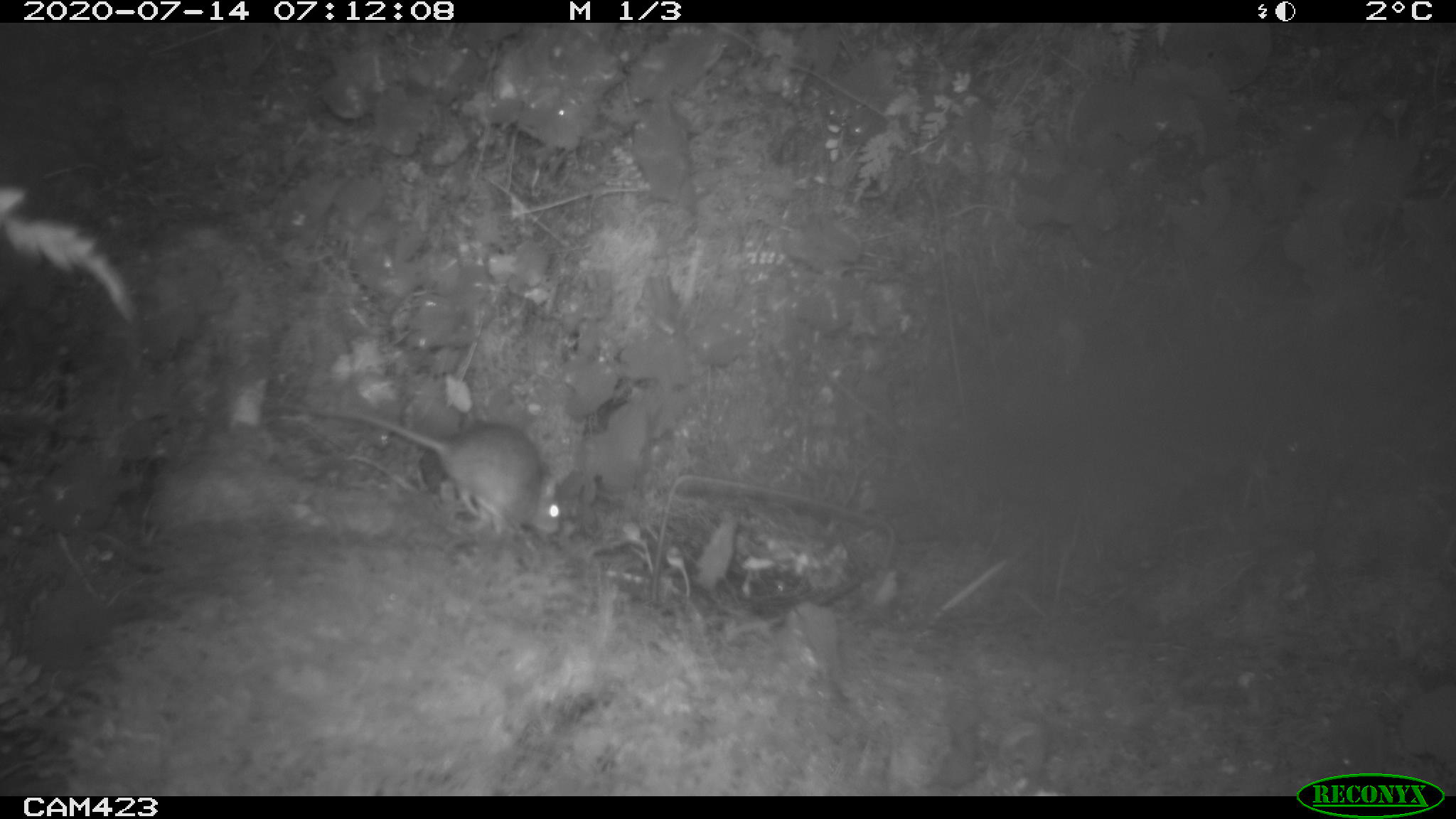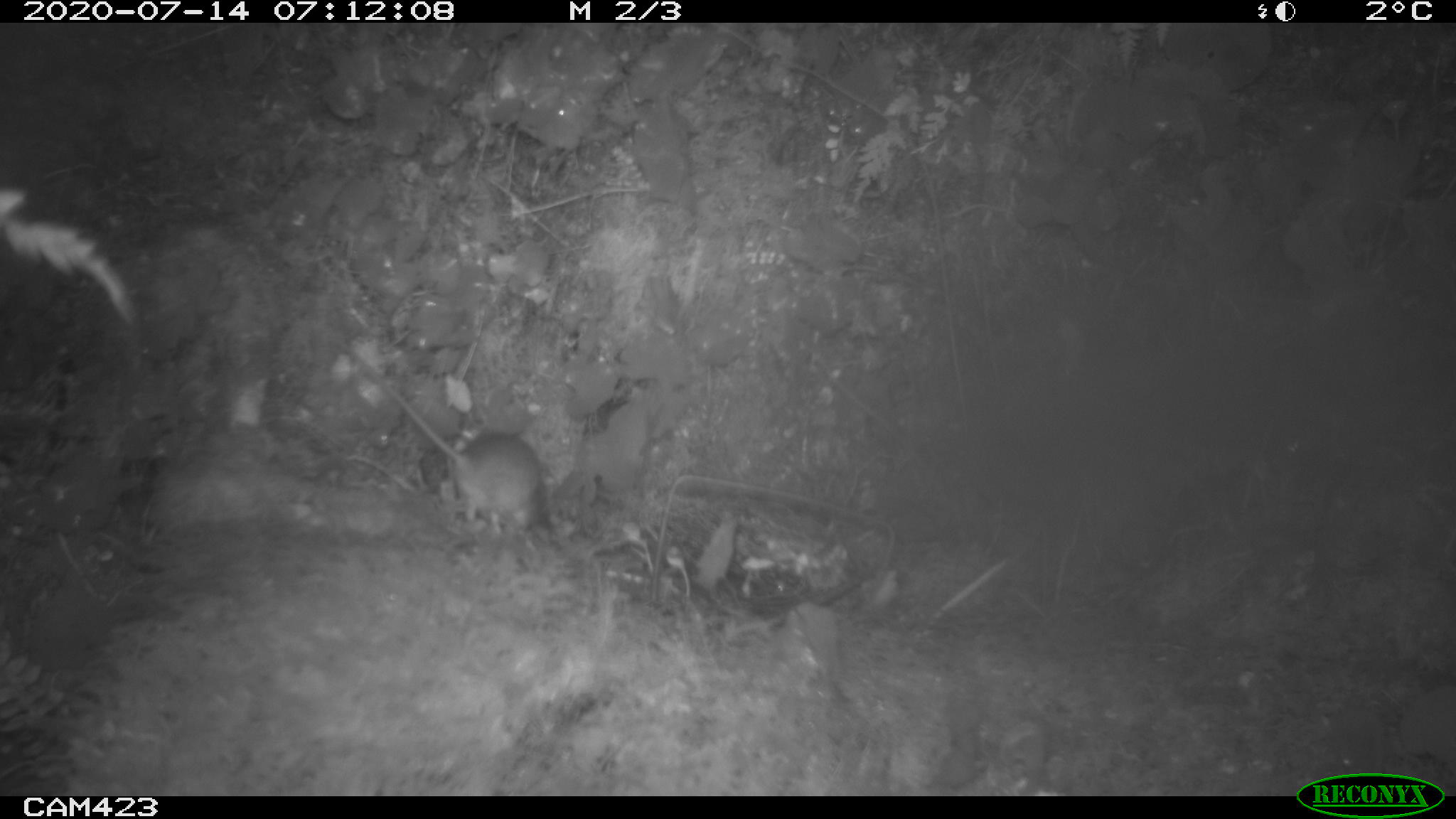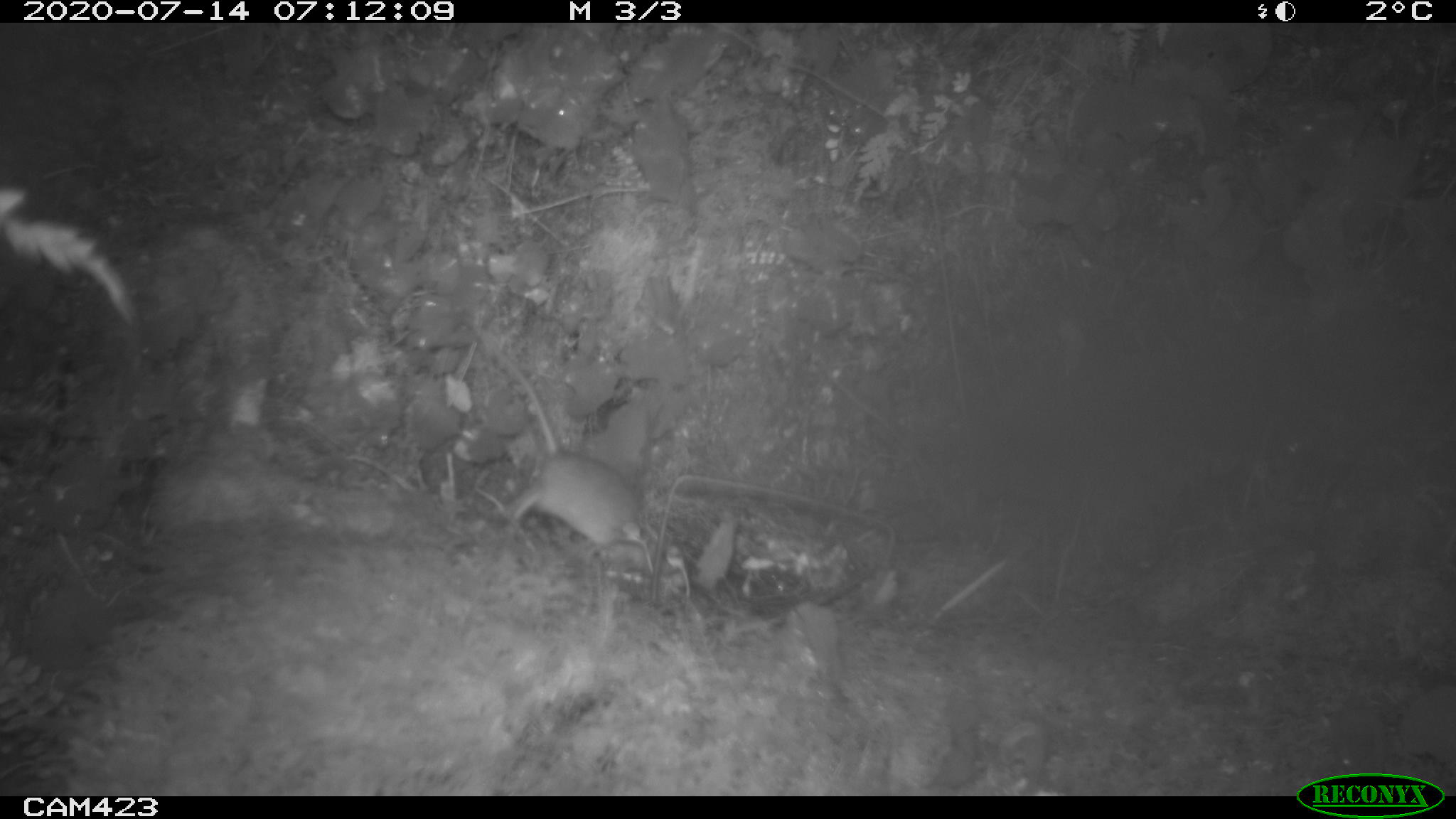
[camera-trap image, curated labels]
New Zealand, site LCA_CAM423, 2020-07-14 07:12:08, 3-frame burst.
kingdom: Animalia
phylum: Chordata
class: Mammalia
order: Rodentia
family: Muridae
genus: Rattus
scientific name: Rattus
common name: rat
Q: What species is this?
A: Rat (Rattus).